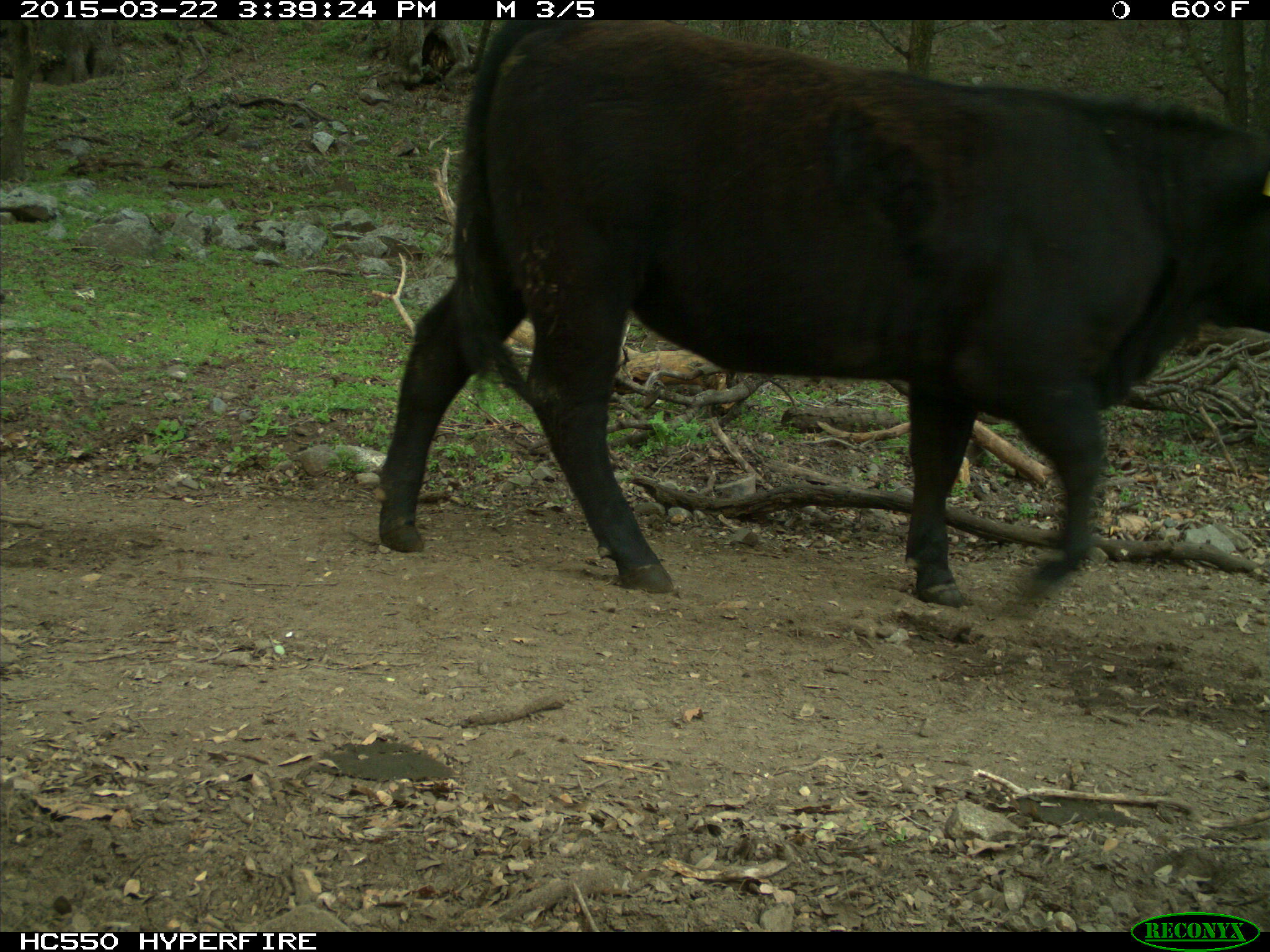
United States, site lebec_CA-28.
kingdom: Animalia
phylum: Chordata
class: Mammalia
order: Artiodactyla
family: Bovidae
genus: Bos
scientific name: Bos taurus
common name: domestic cow